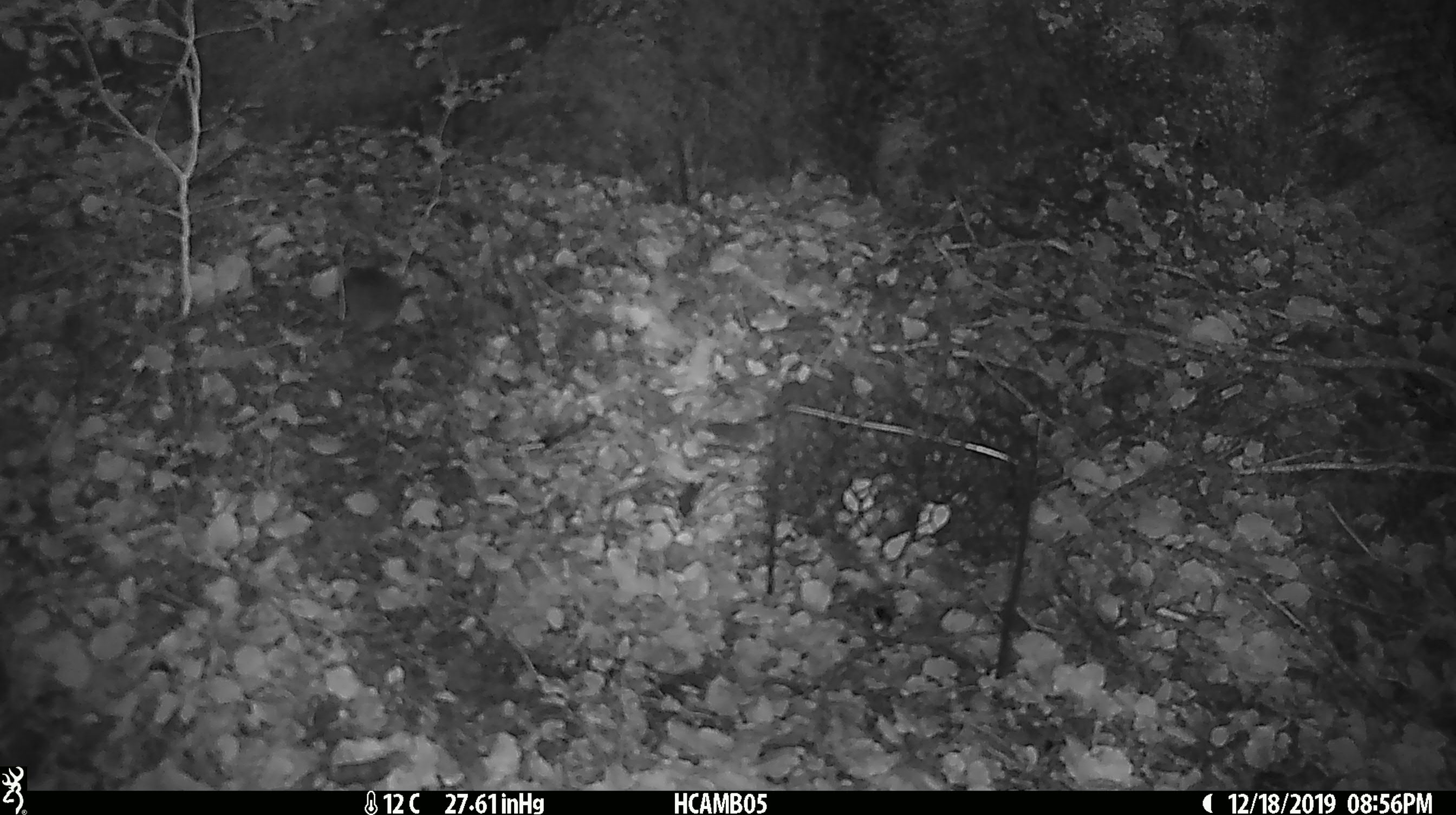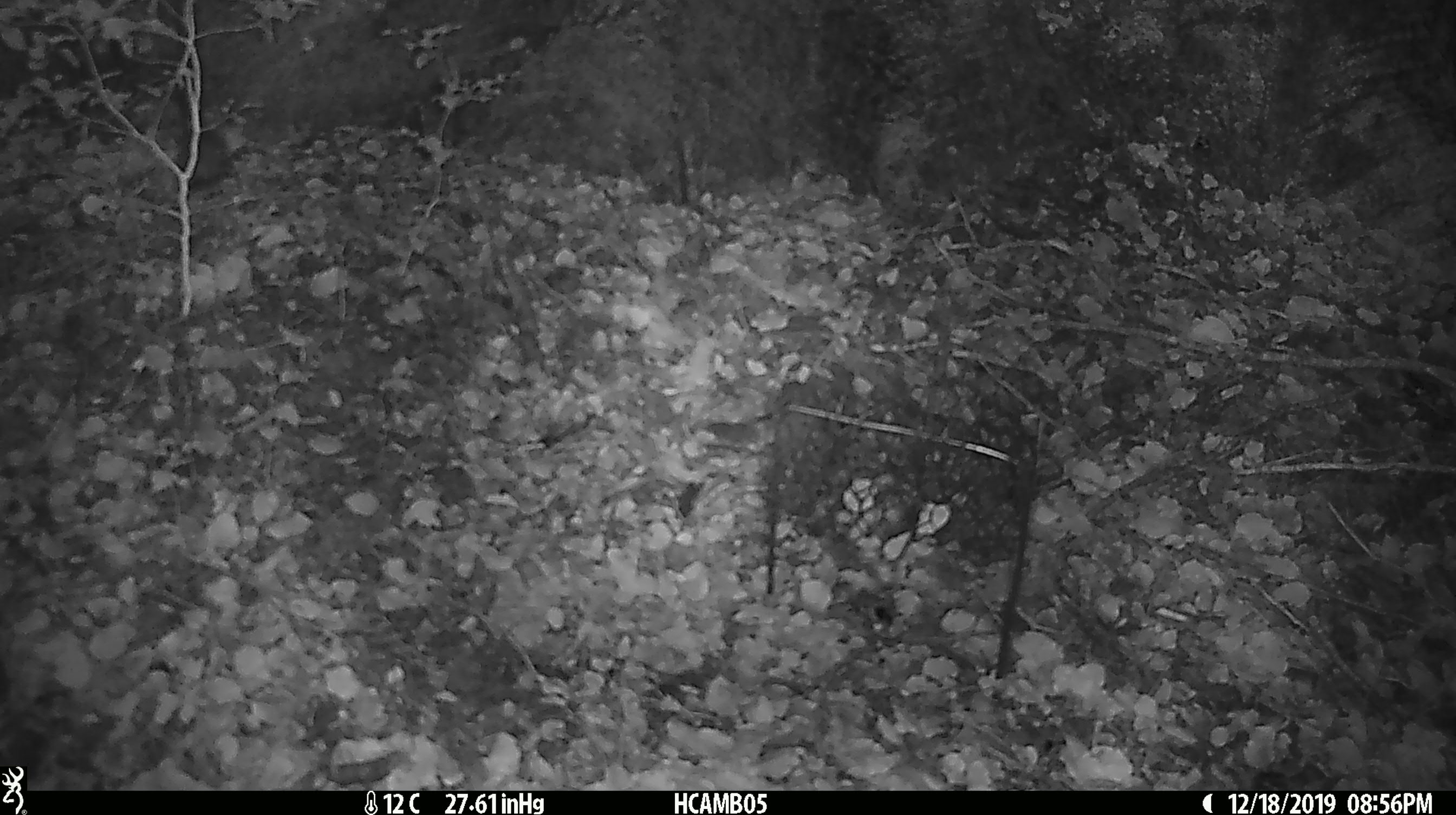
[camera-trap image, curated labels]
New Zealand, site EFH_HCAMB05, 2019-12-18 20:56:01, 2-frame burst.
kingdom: Animalia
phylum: Chordata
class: Mammalia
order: Rodentia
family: Muridae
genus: Mus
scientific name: Mus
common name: mouse